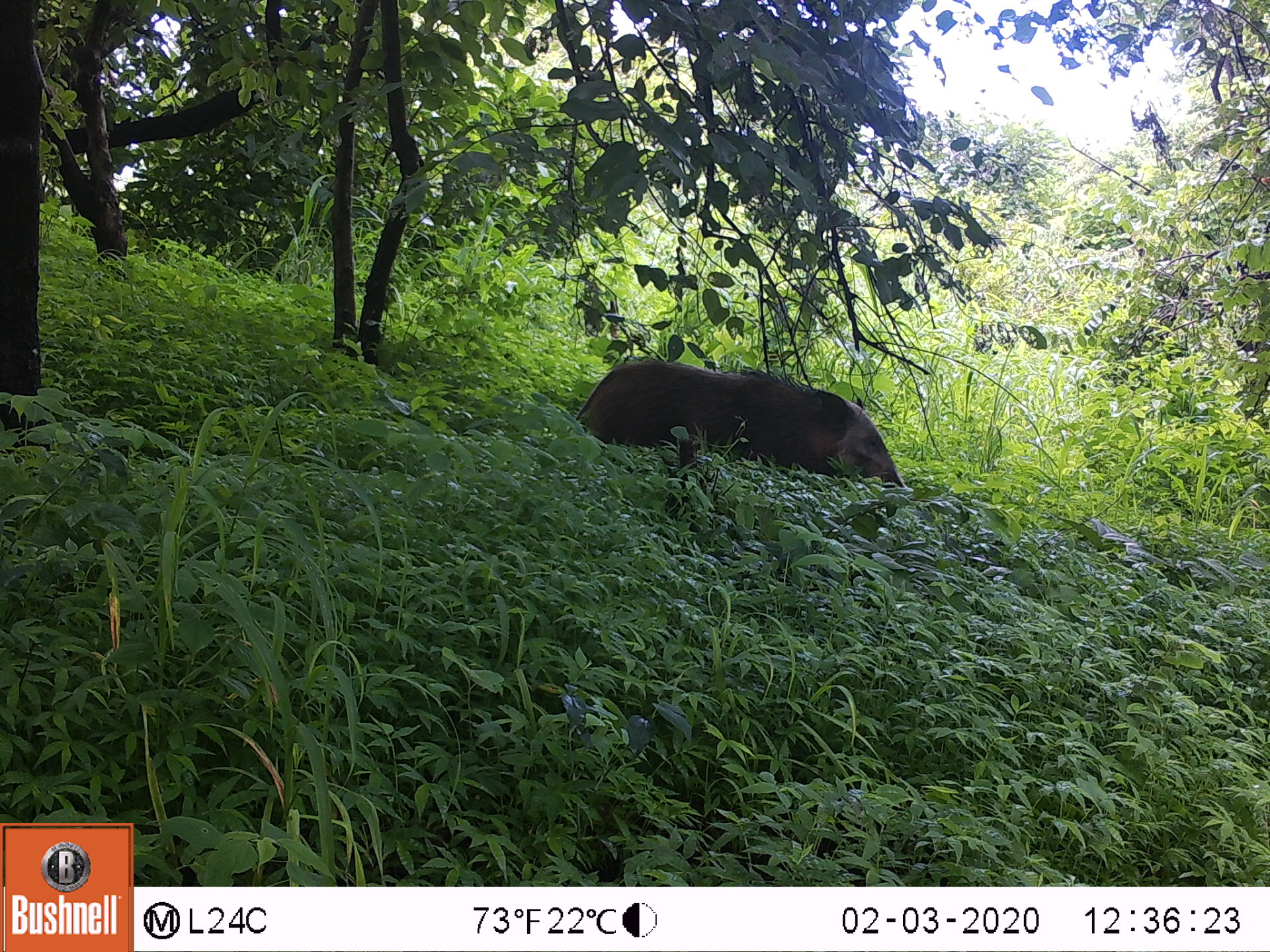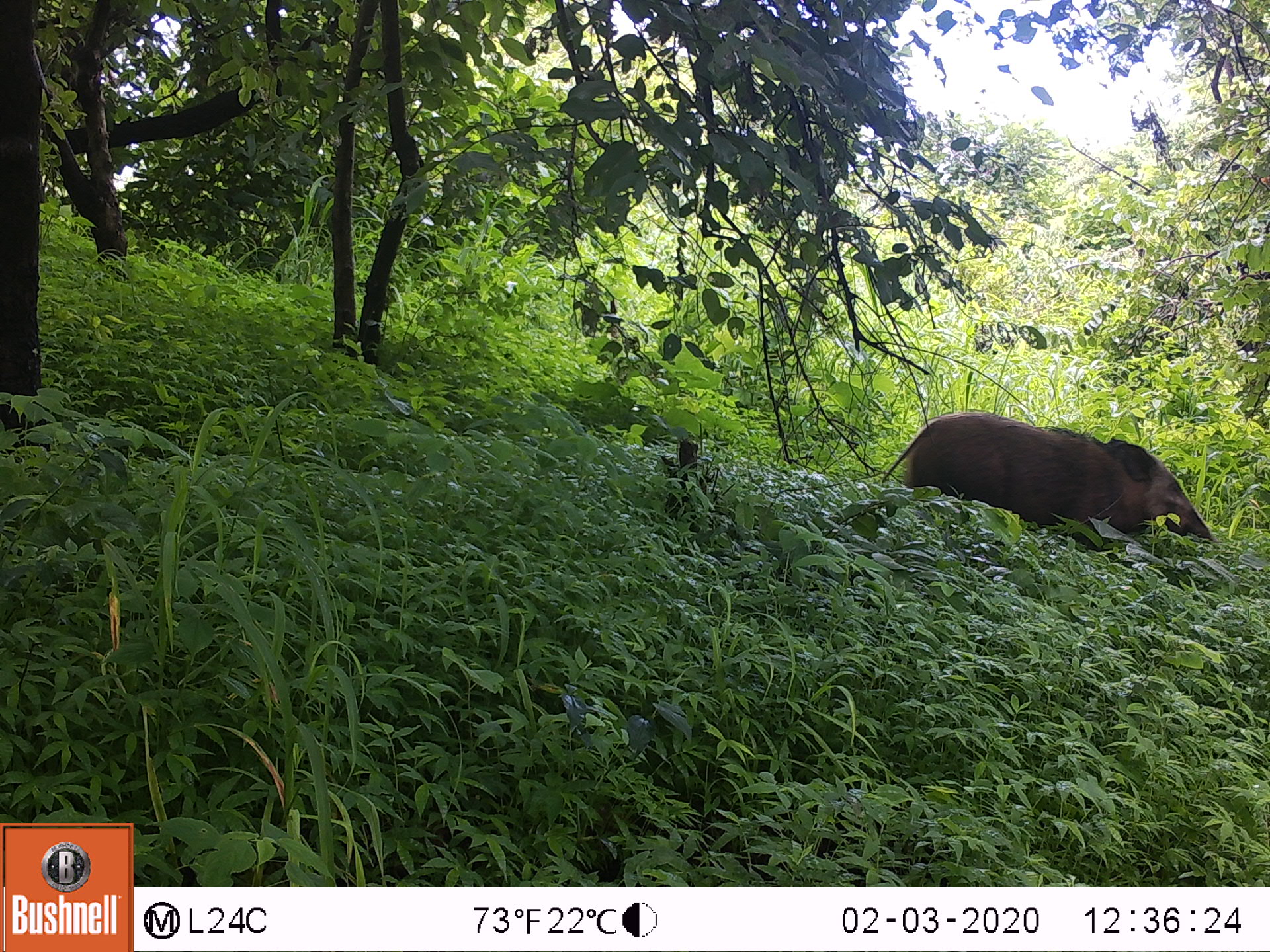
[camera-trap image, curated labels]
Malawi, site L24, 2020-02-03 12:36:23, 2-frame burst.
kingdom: Animalia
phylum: Chordata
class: Mammalia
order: Artiodactyla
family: Suidae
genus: Potamochoerus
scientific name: Potamochoerus larvatus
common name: bushpig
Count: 1.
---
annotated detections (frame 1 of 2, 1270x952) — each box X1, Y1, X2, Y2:
bushpig: 565, 349, 911, 513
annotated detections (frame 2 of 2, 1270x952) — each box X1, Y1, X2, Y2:
bushpig: 879, 397, 1220, 560